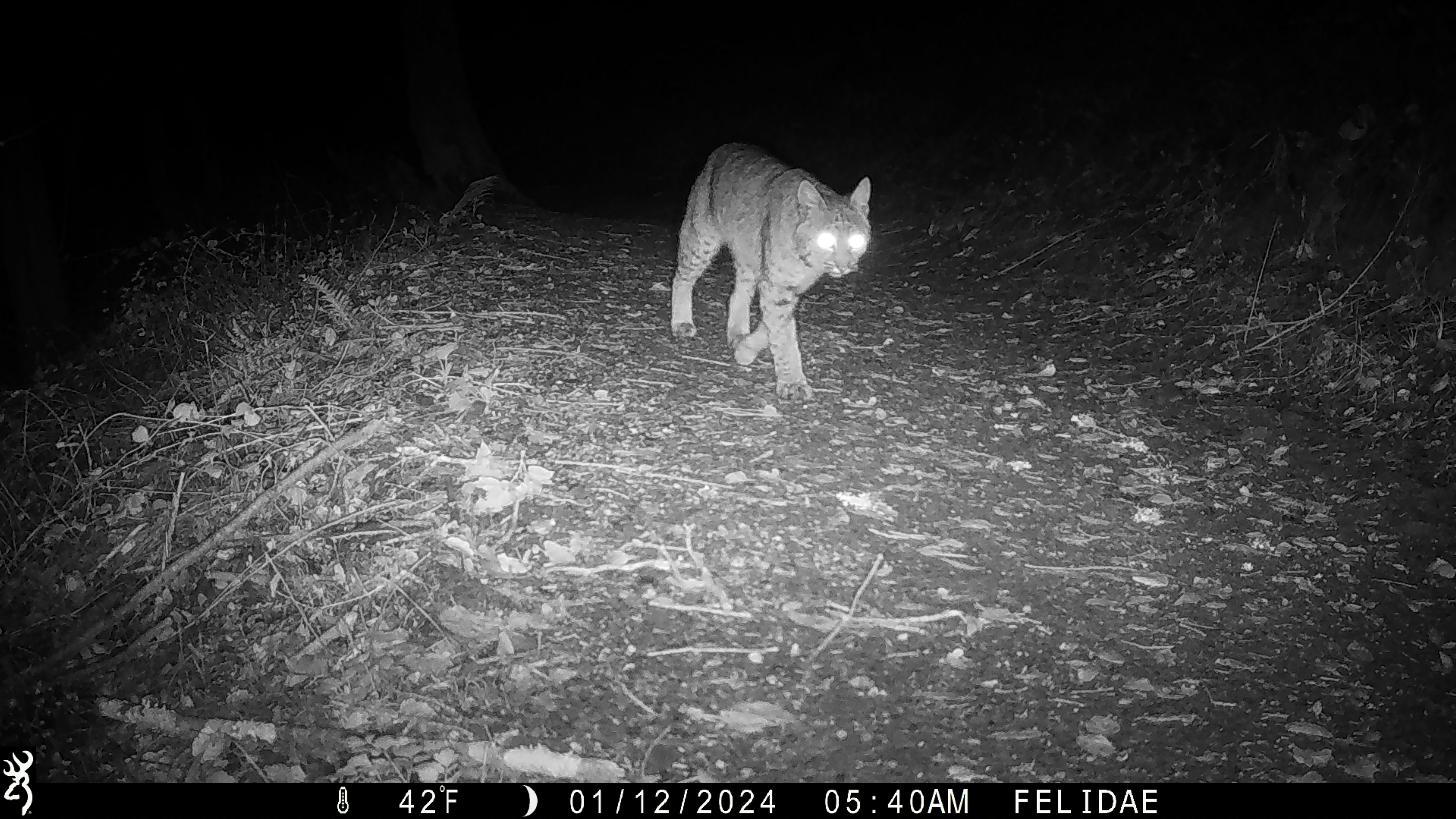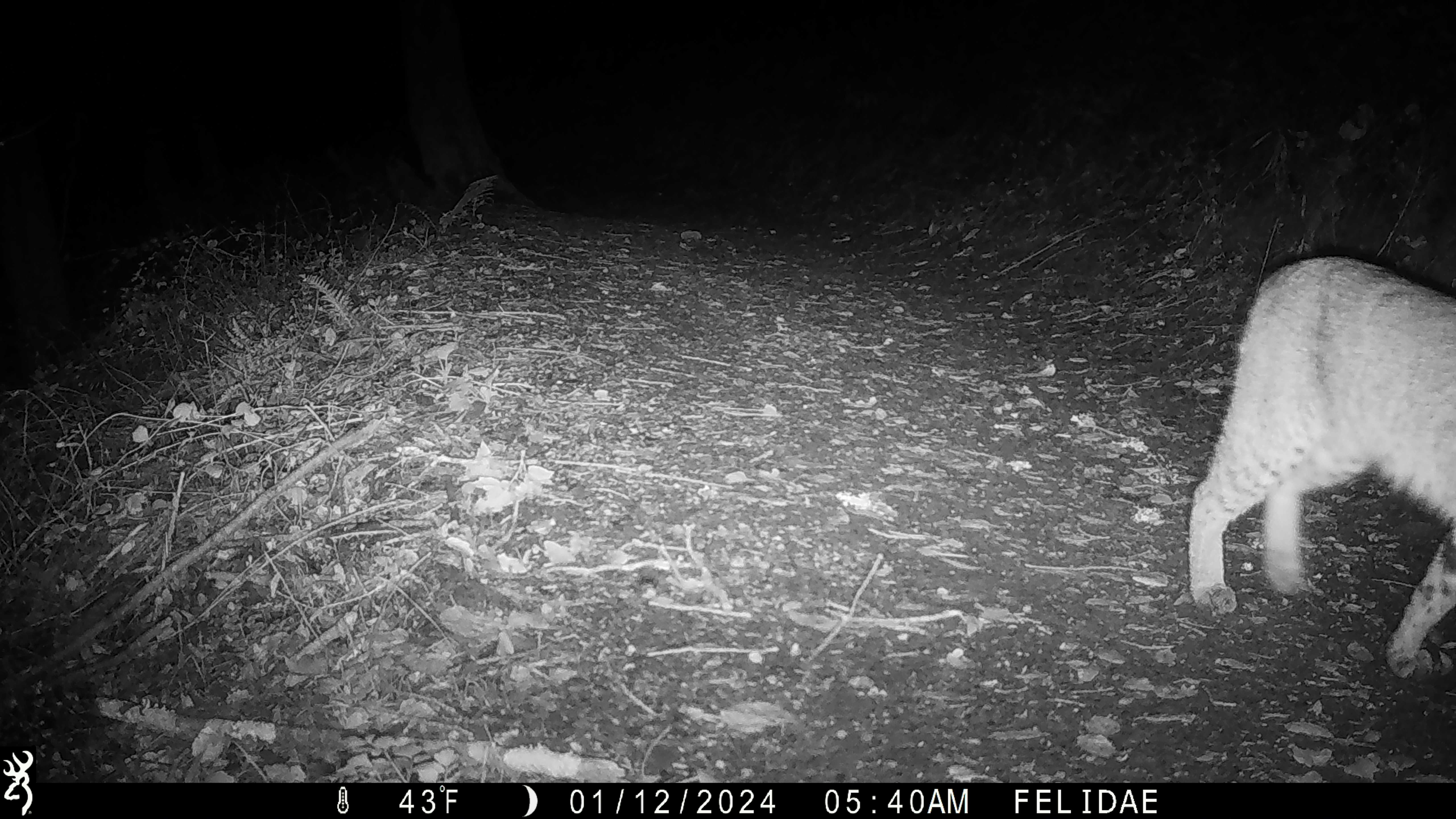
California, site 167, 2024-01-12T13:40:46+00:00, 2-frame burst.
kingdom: Animalia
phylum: Chordata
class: Mammalia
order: Carnivora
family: Felidae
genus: Lynx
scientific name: Lynx rufus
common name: bobcat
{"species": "bobcat (Lynx rufus)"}